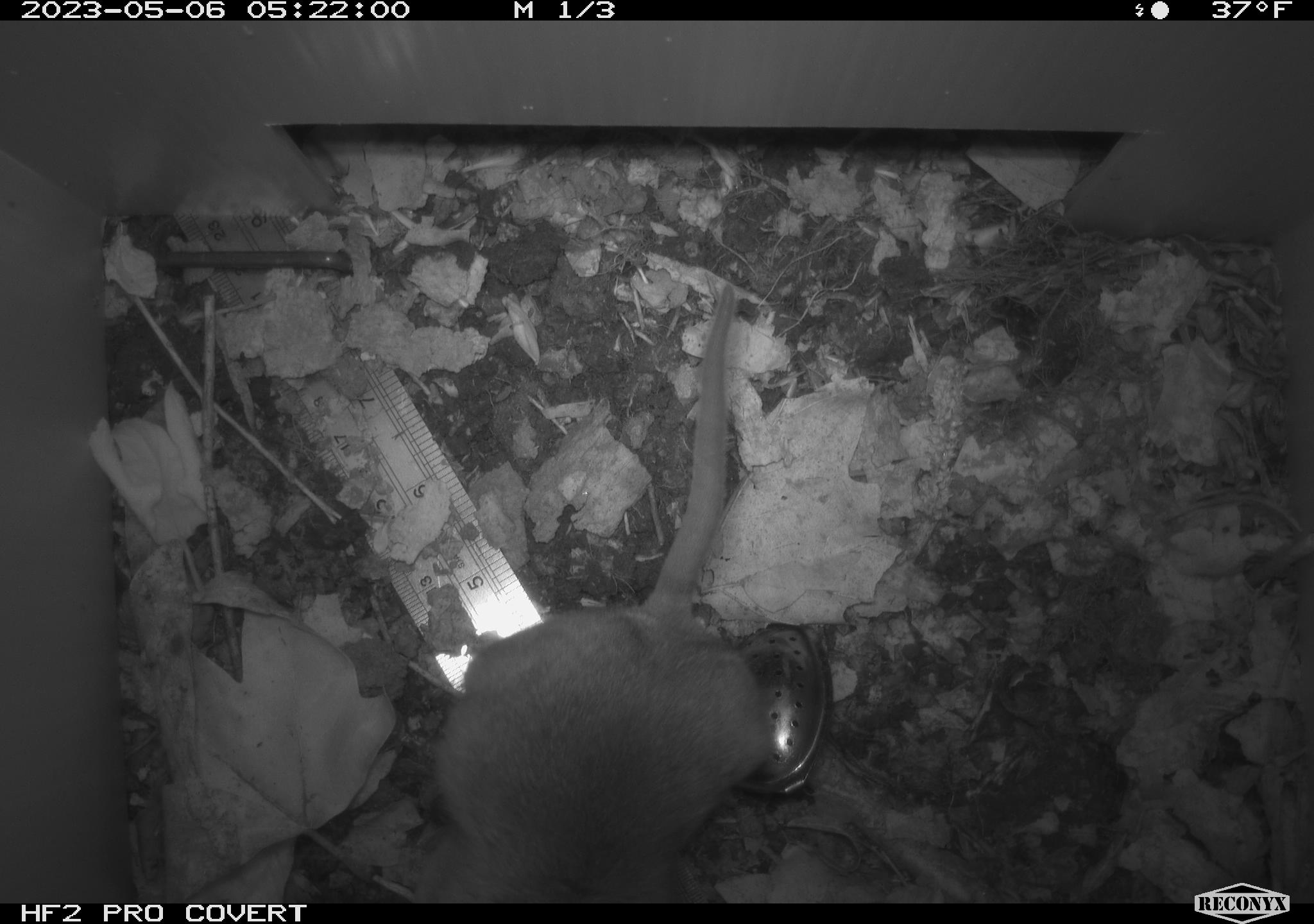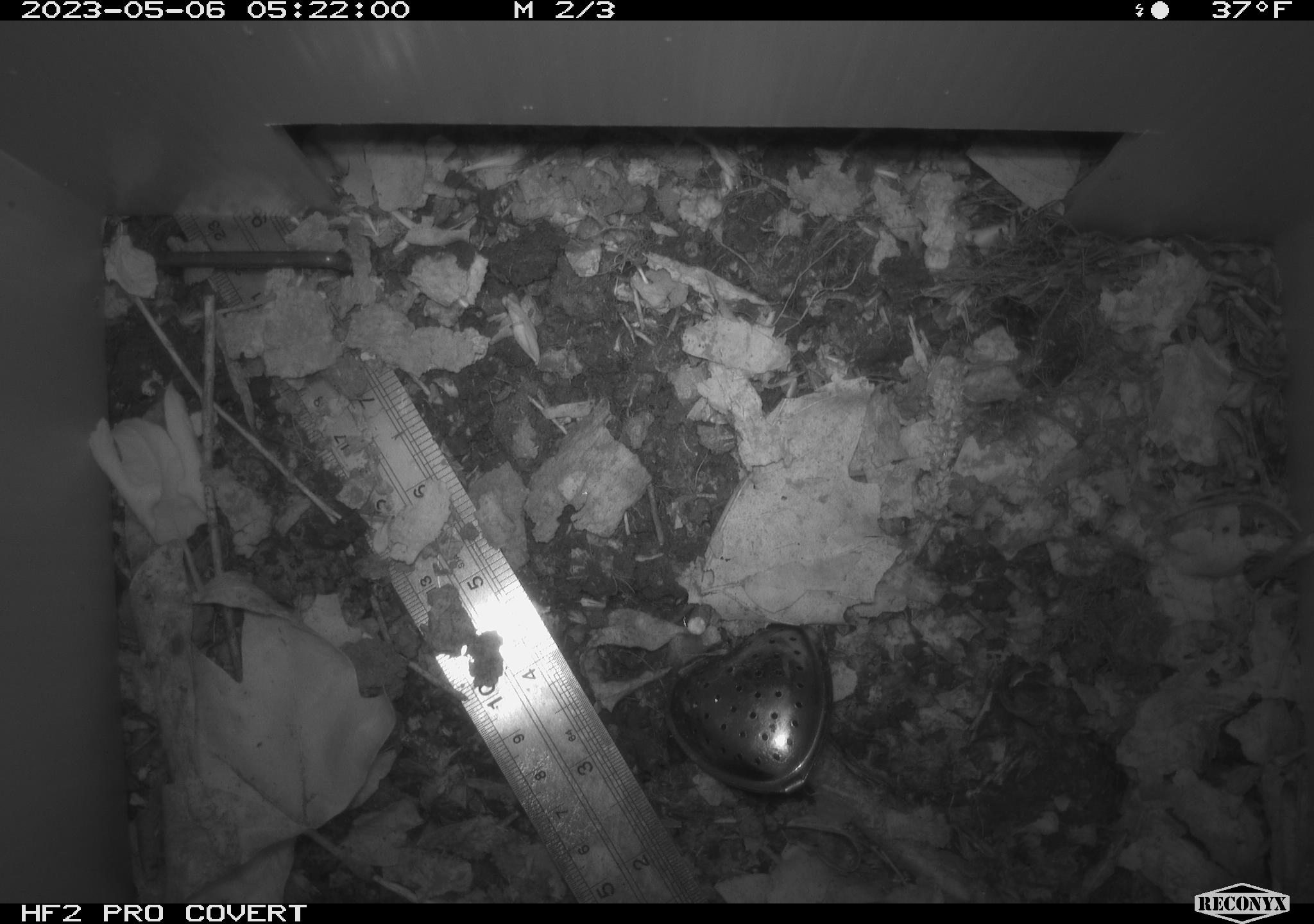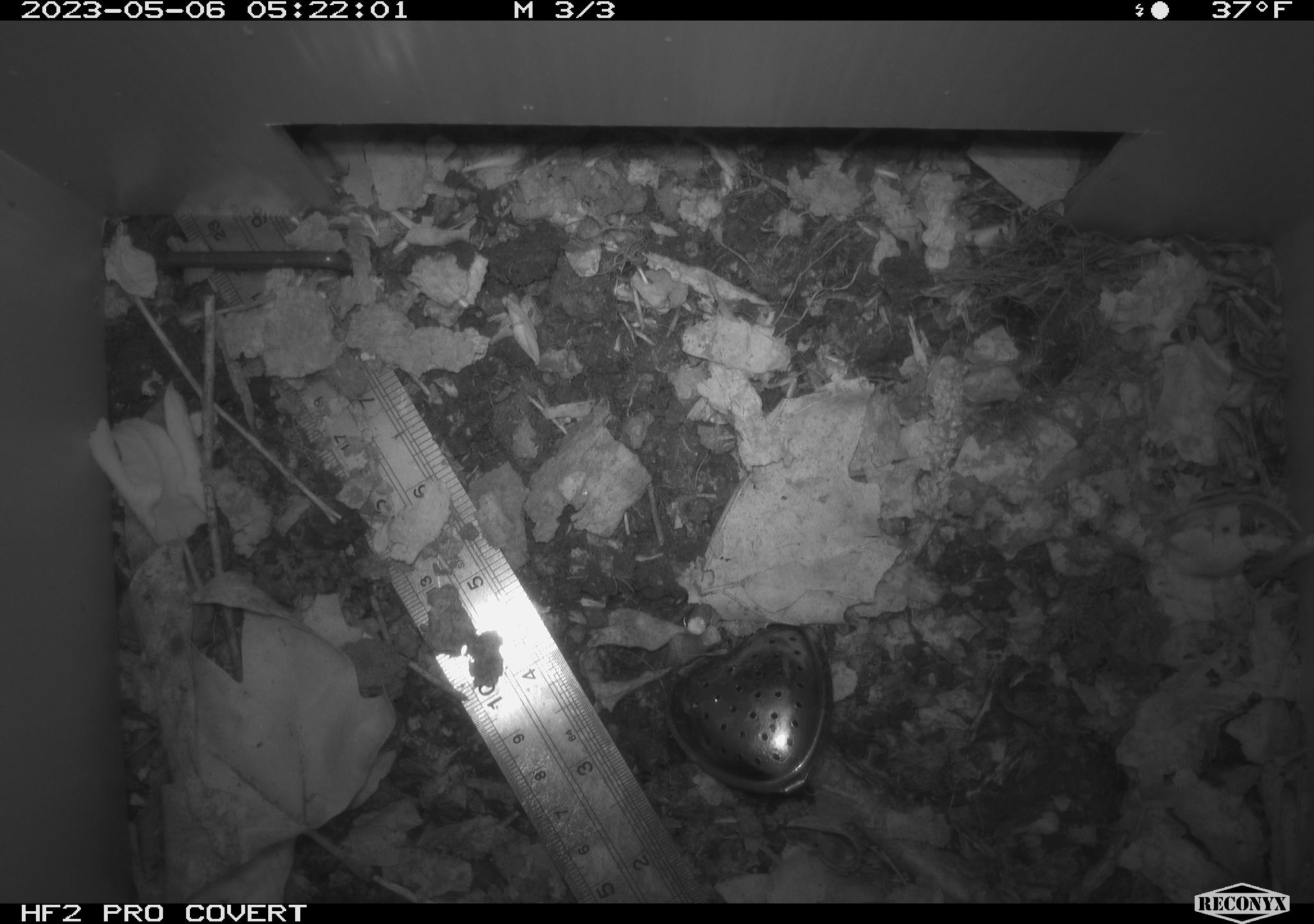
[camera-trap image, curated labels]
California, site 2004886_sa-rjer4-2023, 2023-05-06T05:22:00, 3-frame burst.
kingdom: Animalia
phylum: Chordata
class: Mammalia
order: Rodentia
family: Cricetidae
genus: Neotoma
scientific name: Neotoma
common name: pack rat or woodrat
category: neotoma species